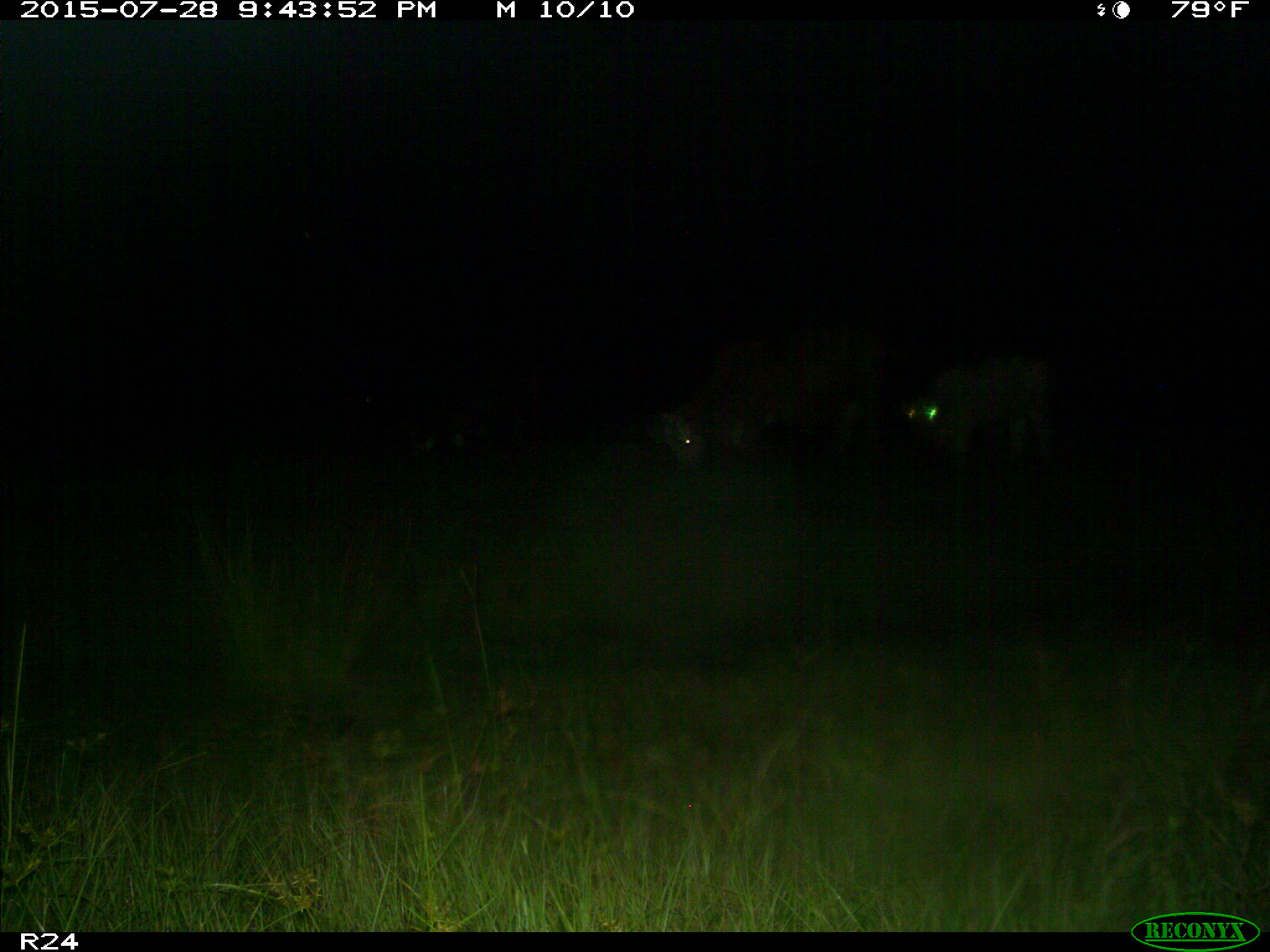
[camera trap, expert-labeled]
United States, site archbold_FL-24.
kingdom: Animalia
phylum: Chordata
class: Mammalia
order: Artiodactyla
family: Bovidae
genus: Bos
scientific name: Bos taurus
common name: domestic cow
Bos taurus (domestic cow).